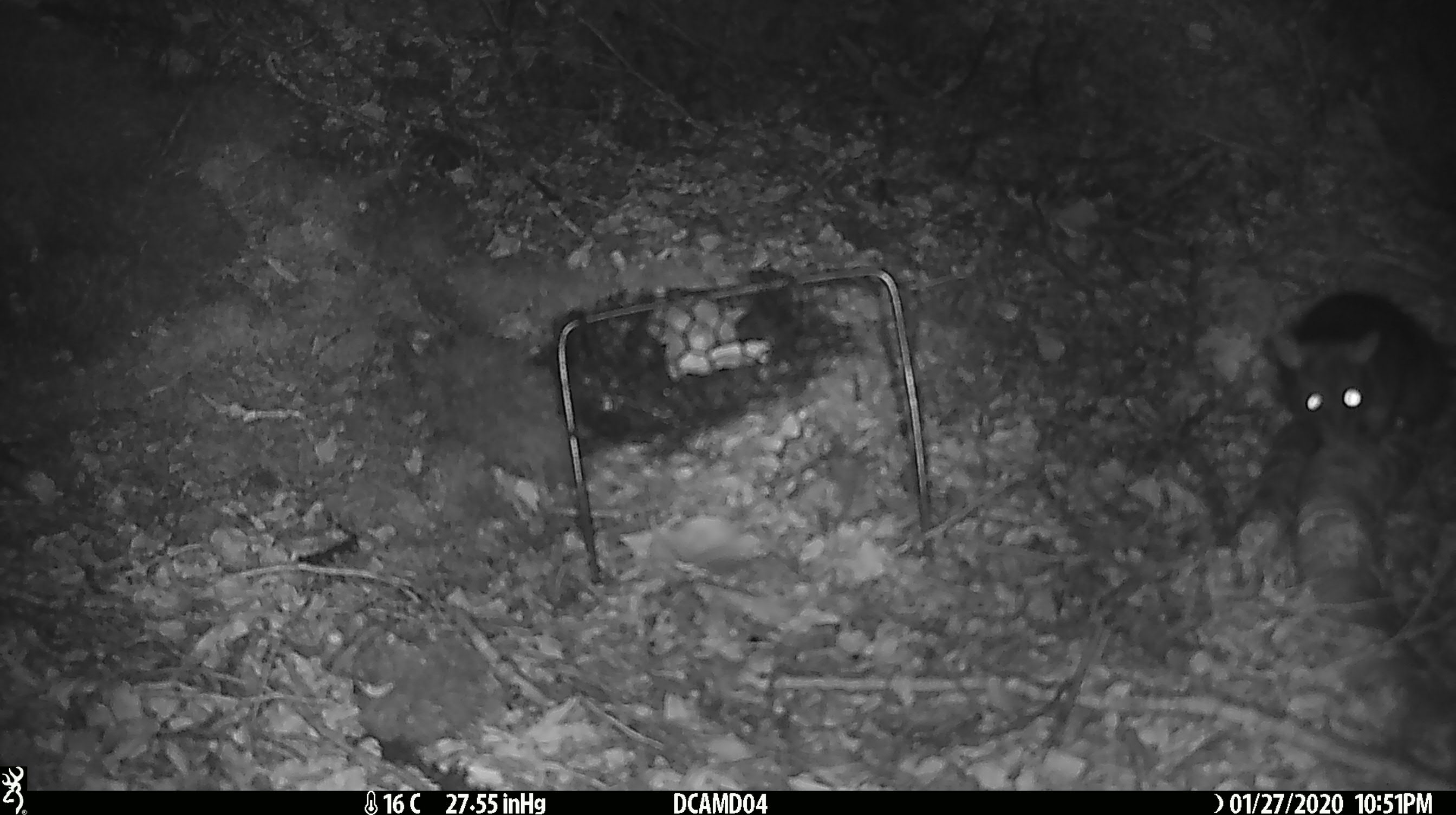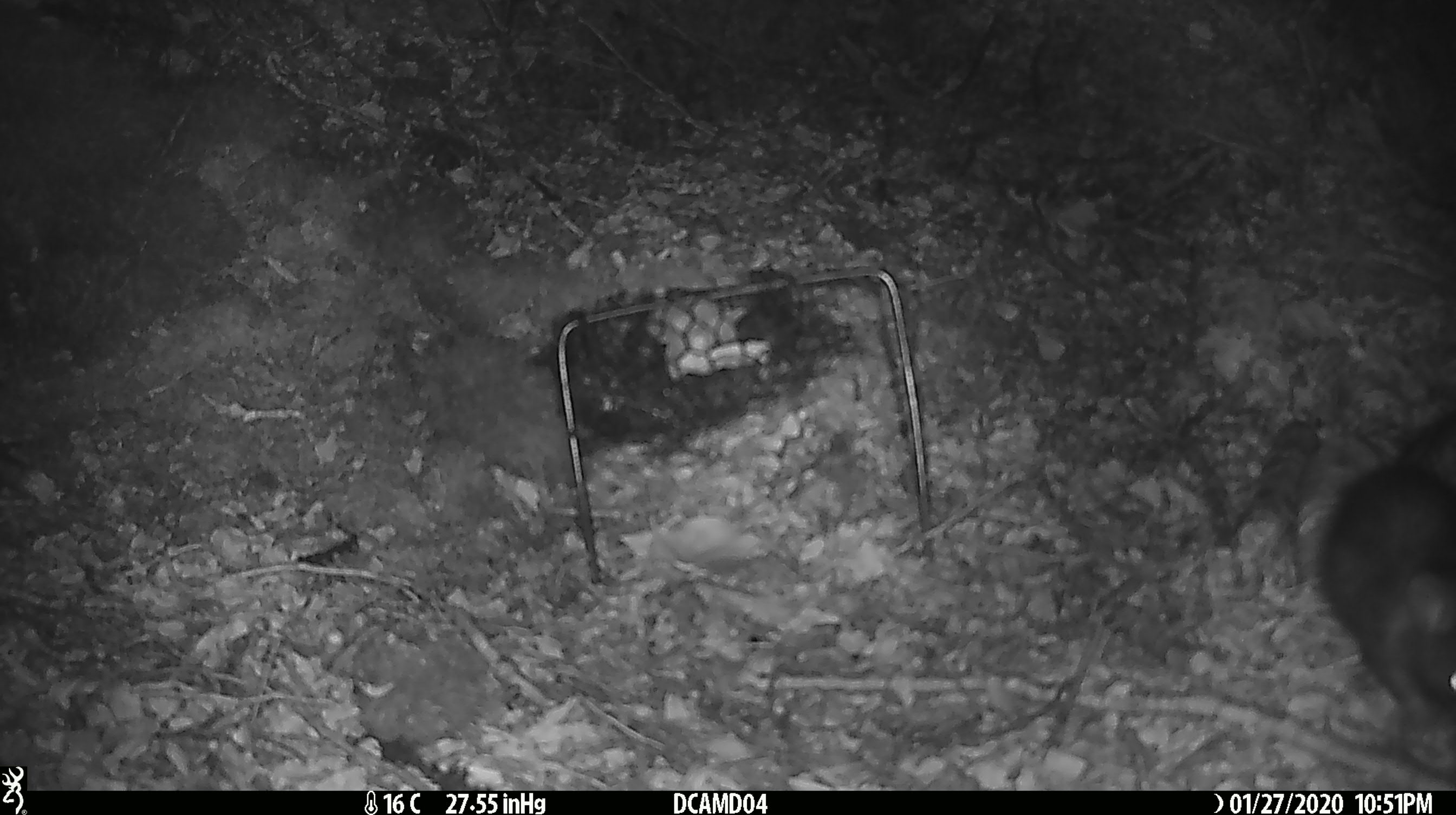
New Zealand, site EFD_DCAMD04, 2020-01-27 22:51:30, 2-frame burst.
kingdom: Animalia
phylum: Chordata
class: Mammalia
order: Rodentia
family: Muridae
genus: Rattus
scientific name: Rattus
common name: rat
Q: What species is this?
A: Rat (Rattus).